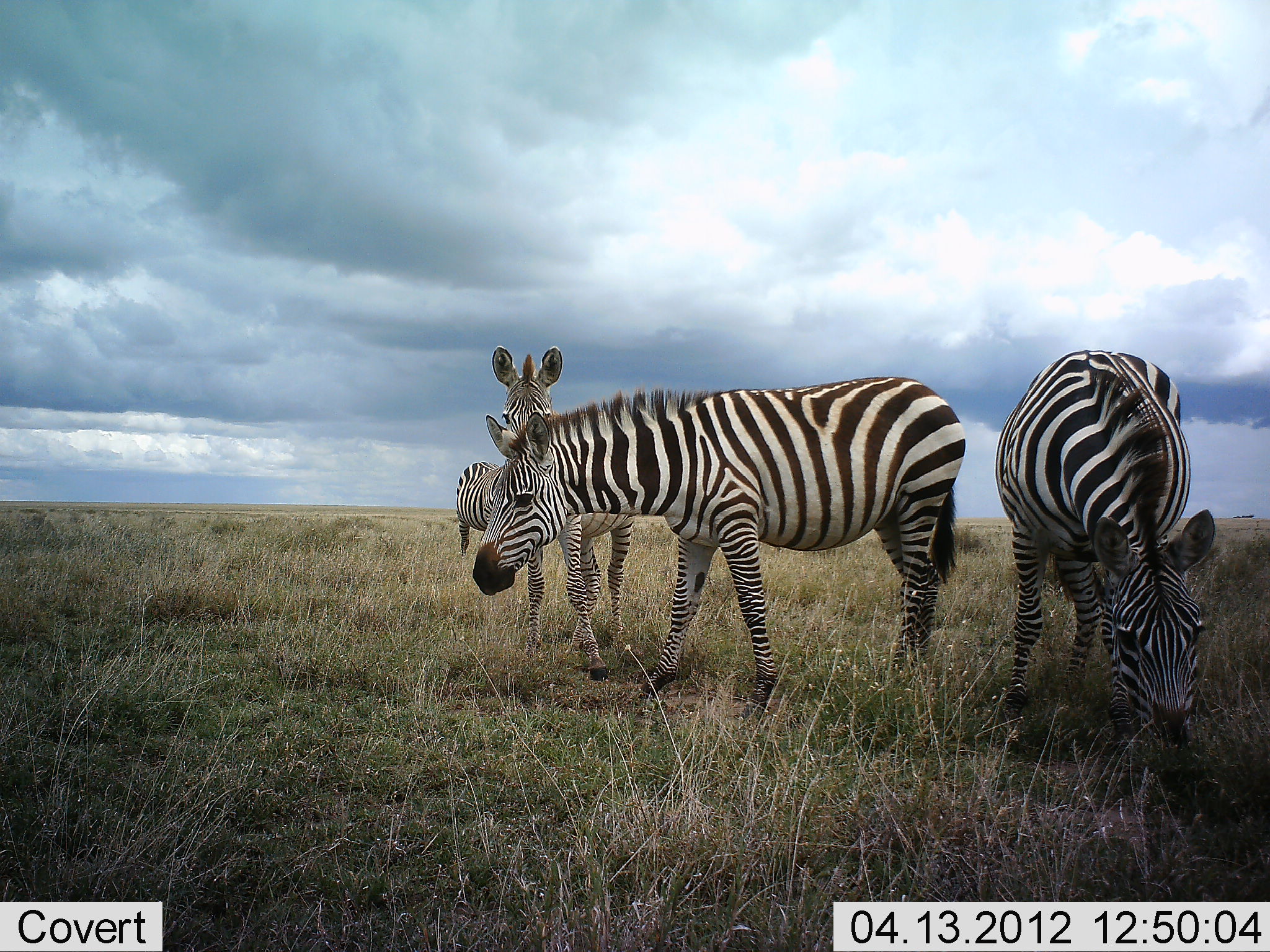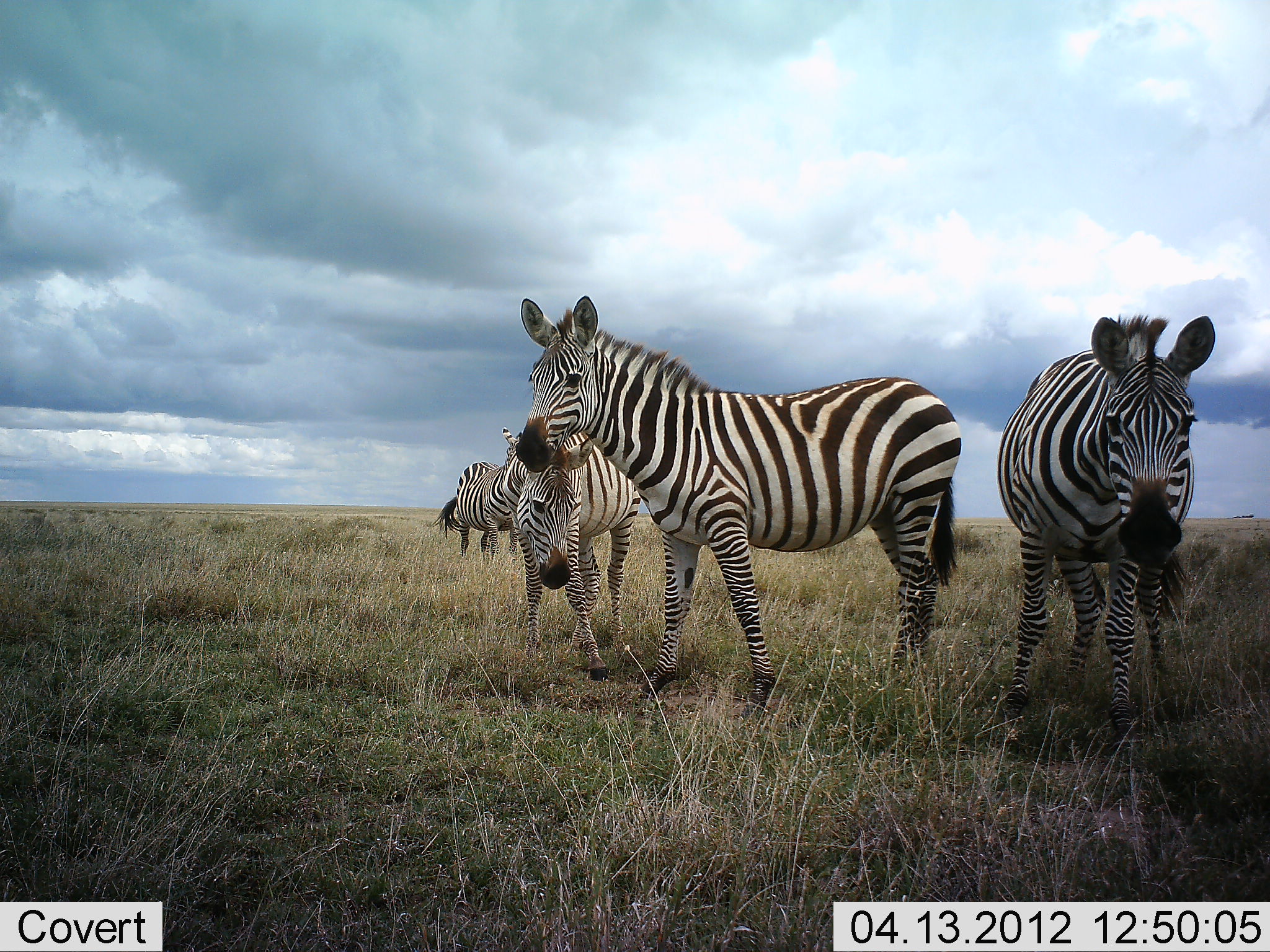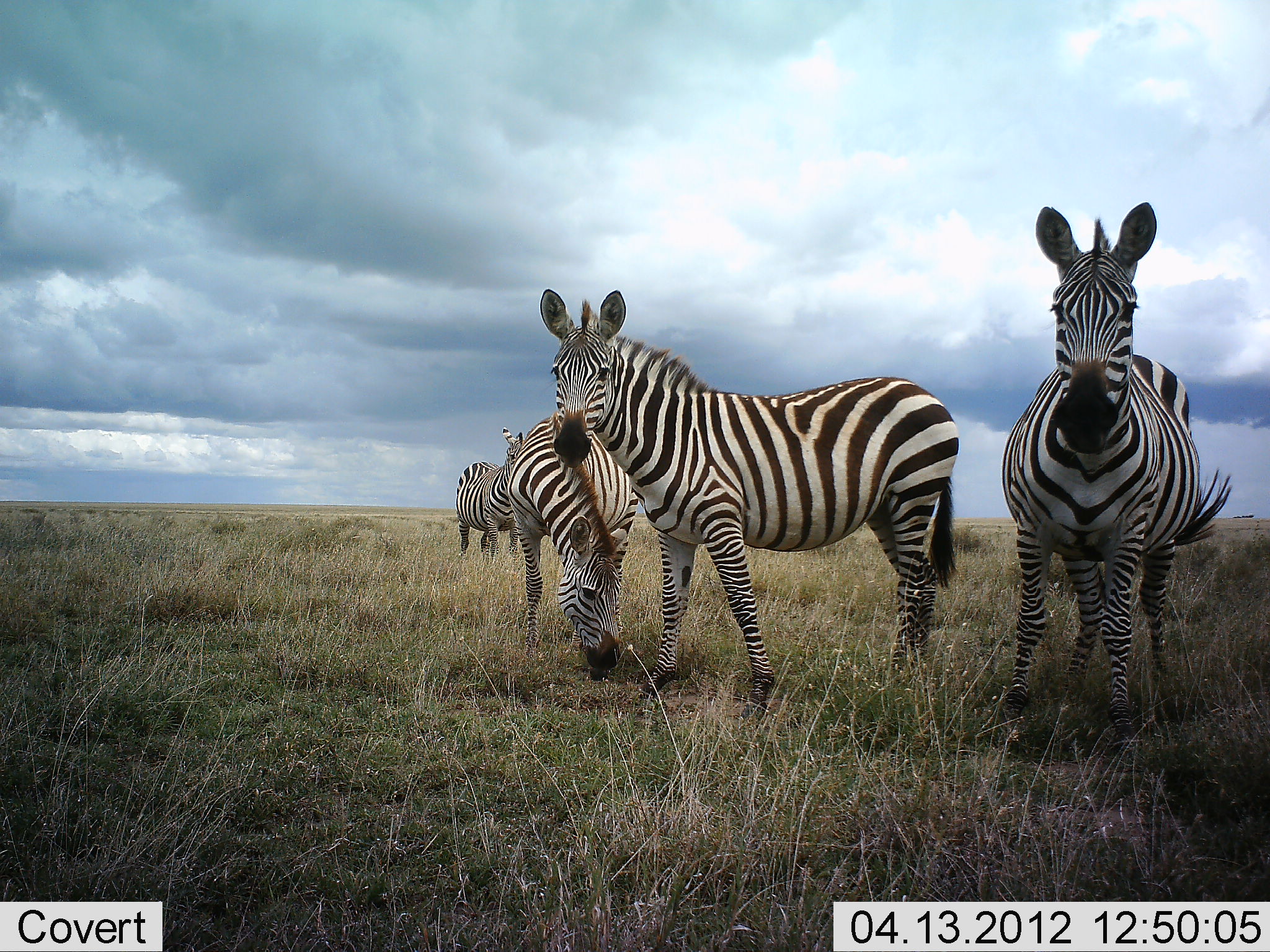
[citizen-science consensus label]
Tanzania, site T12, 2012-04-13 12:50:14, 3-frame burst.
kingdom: Animalia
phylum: Chordata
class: Mammalia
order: Perissodactyla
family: Equidae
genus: Equus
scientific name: Equus quagga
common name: plains zebra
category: zebra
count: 4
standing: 83%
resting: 8%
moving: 0%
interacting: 8%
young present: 0%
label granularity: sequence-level